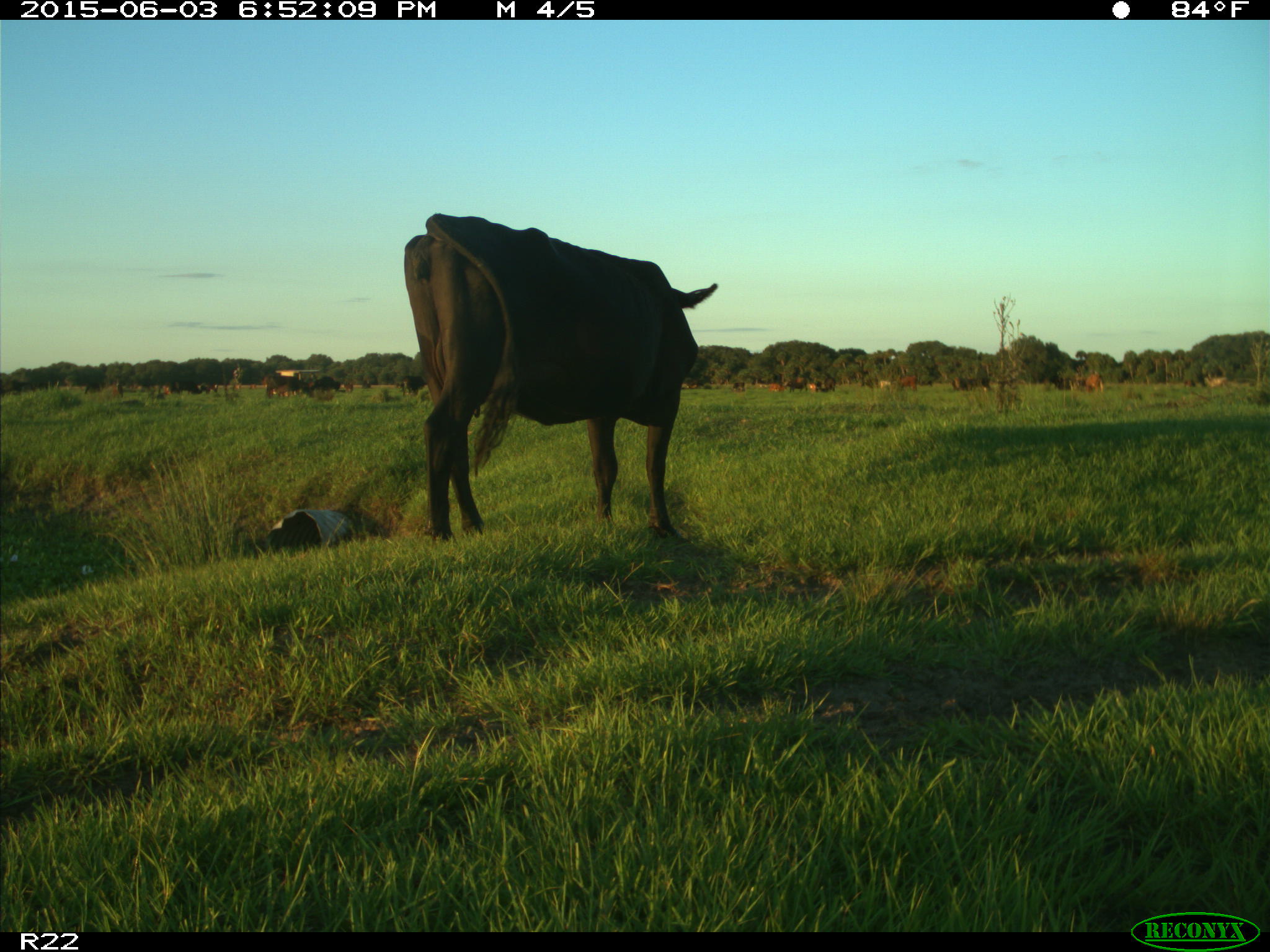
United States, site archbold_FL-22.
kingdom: Animalia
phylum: Chordata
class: Mammalia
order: Artiodactyla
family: Suidae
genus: Sus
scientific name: Sus scrofa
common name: wild boar